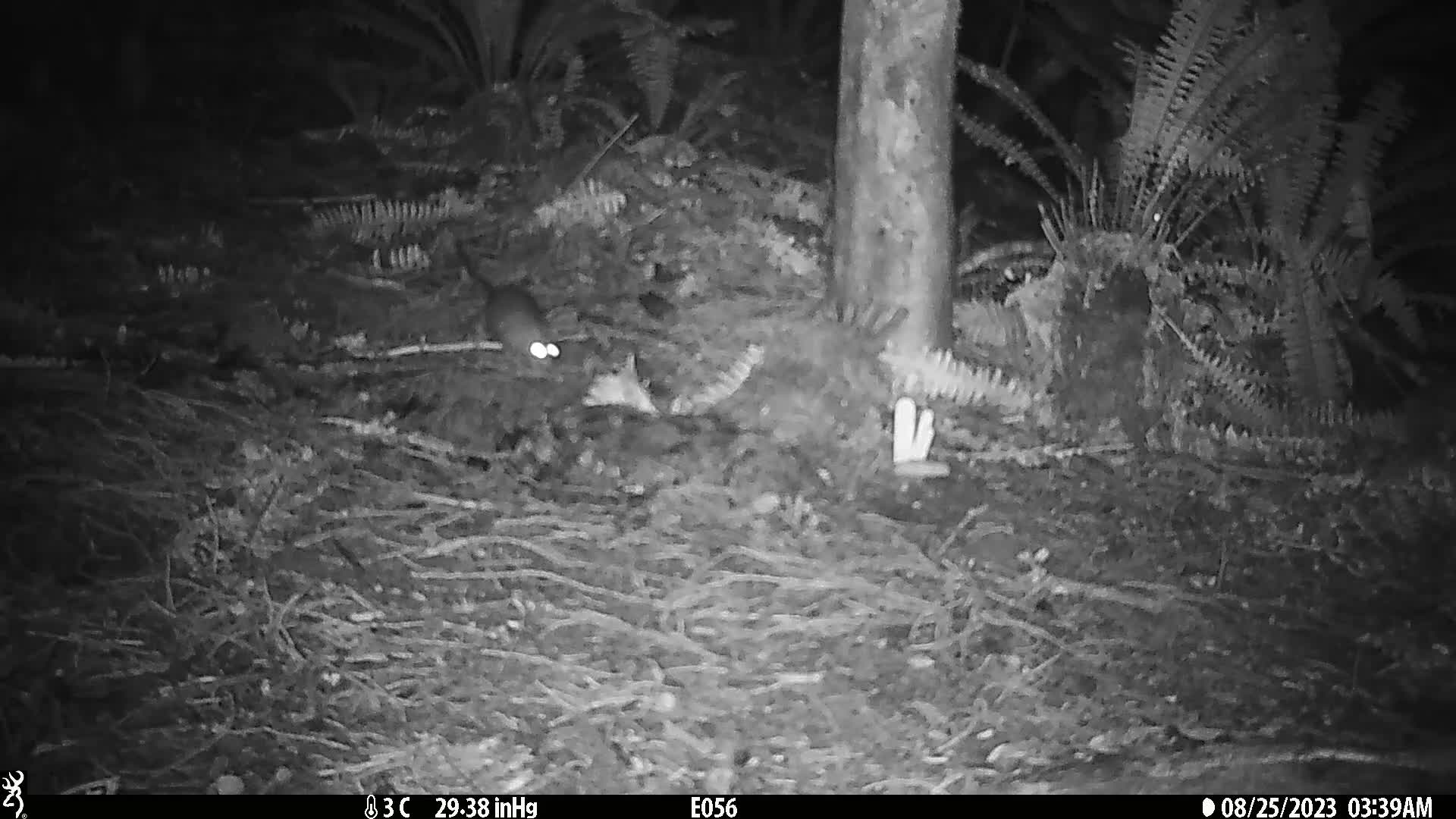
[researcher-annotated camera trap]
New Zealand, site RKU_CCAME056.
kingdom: Animalia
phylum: Chordata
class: Mammalia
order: Rodentia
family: Muridae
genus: Rattus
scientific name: Rattus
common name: rat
Rat (Rattus).